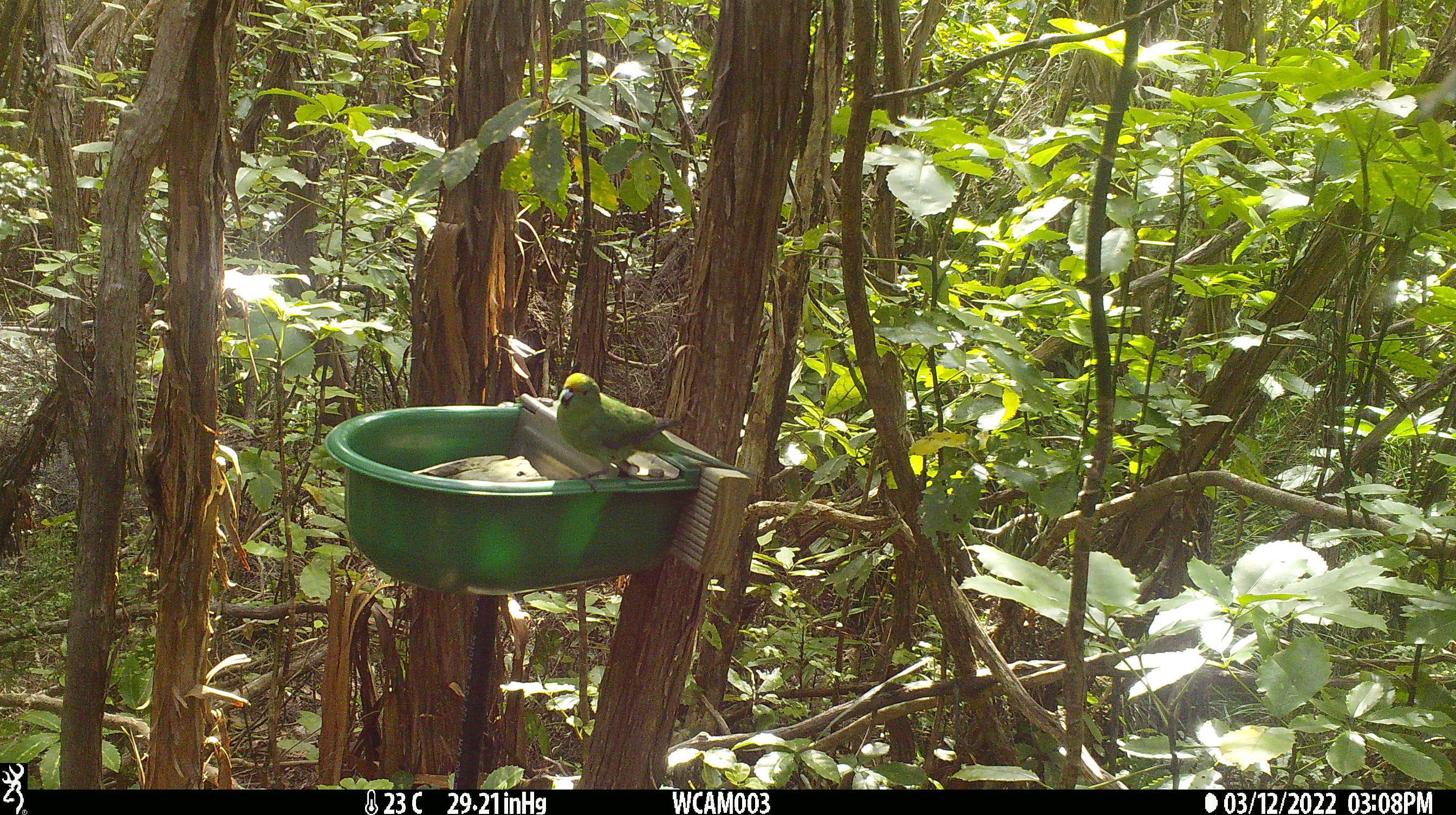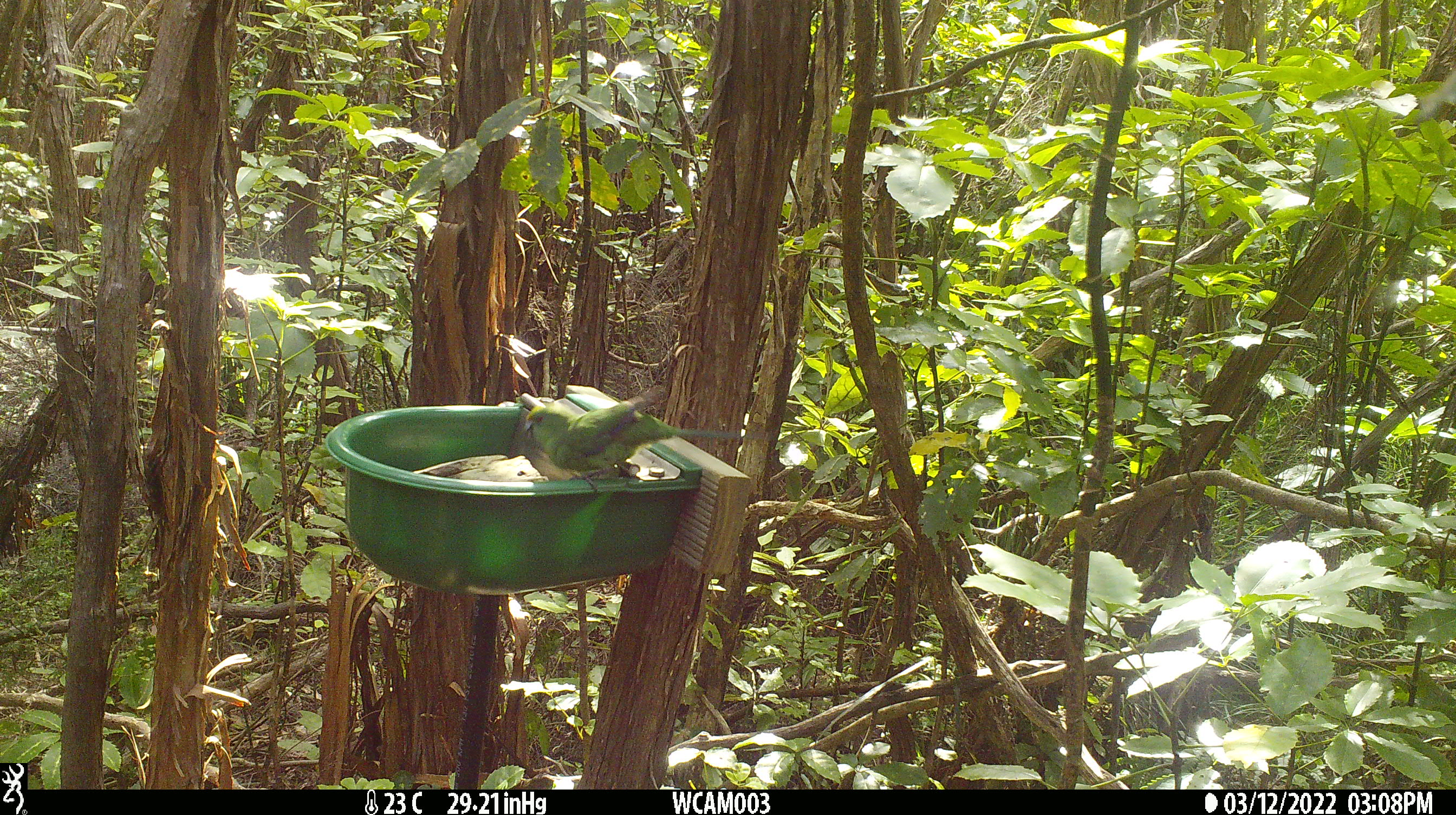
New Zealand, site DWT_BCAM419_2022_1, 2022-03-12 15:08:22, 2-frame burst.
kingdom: Animalia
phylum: Chordata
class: Aves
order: Psittaciformes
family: Psittaculidae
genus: Cyanoramphus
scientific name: Cyanoramphus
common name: parakeet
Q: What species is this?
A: Parakeet (Cyanoramphus).